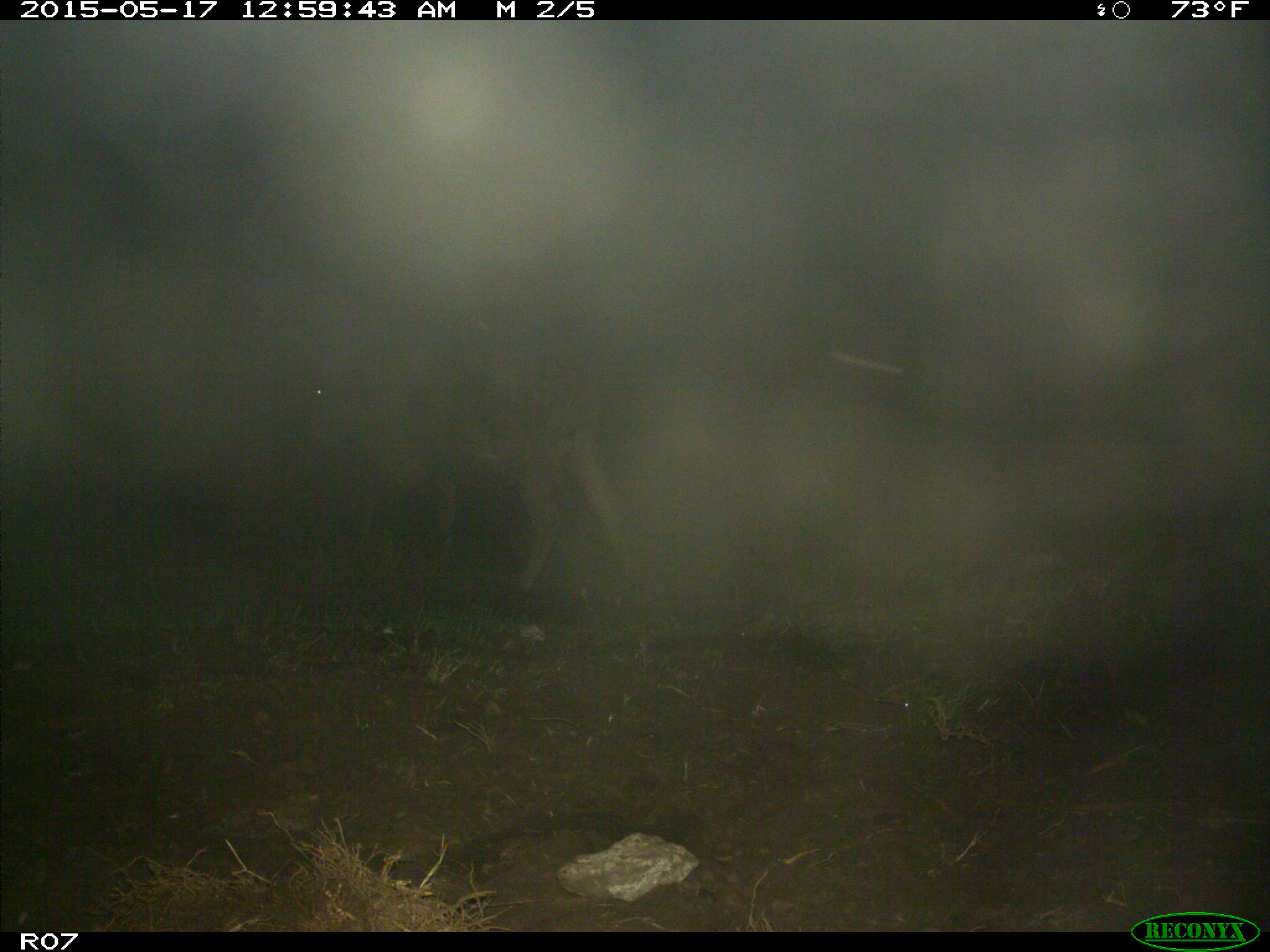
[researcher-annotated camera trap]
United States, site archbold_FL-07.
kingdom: Animalia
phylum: Chordata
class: Mammalia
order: Artiodactyla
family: Bovidae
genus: Bos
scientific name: Bos taurus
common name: domestic cow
Bos taurus (domestic cow).